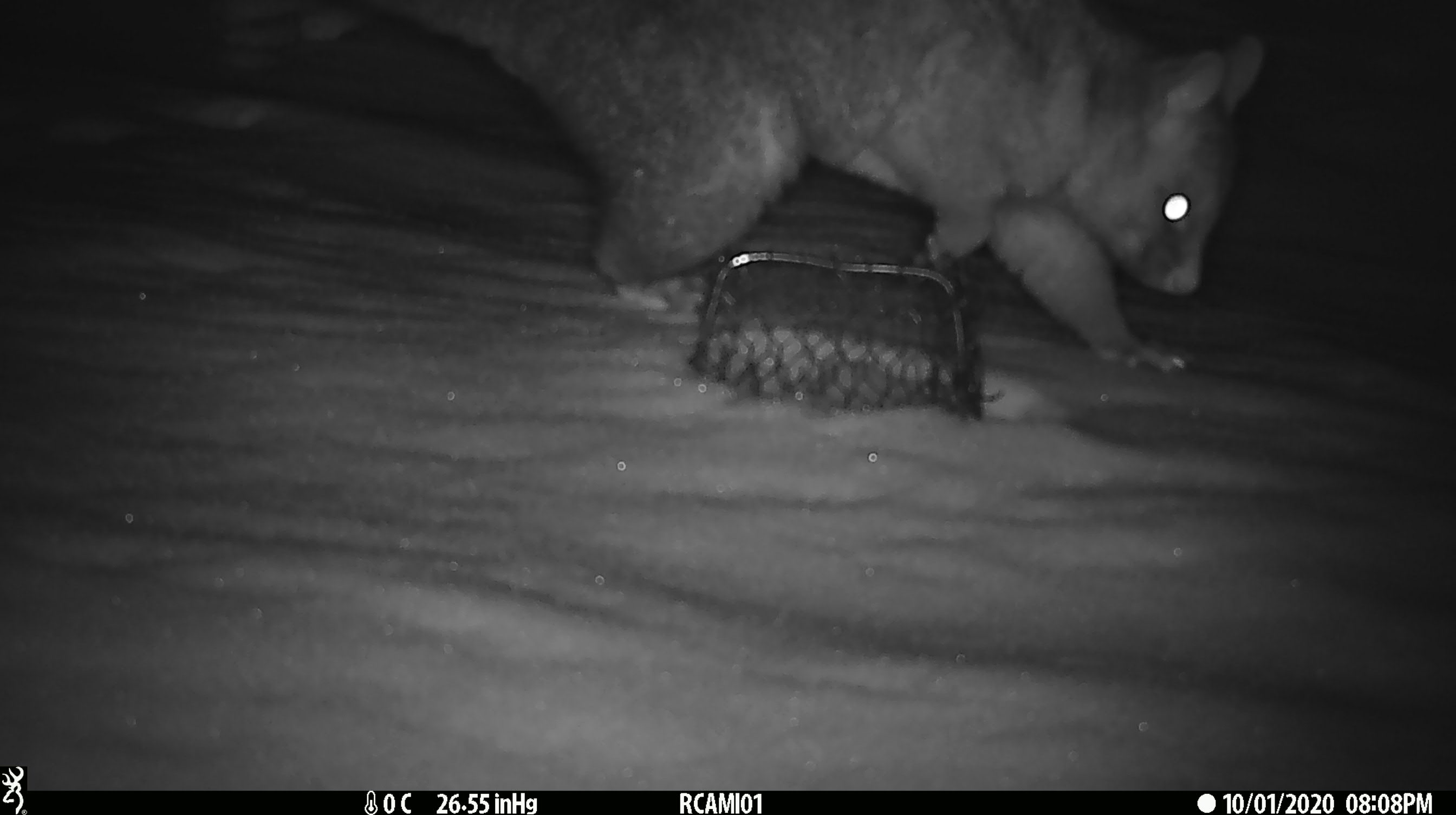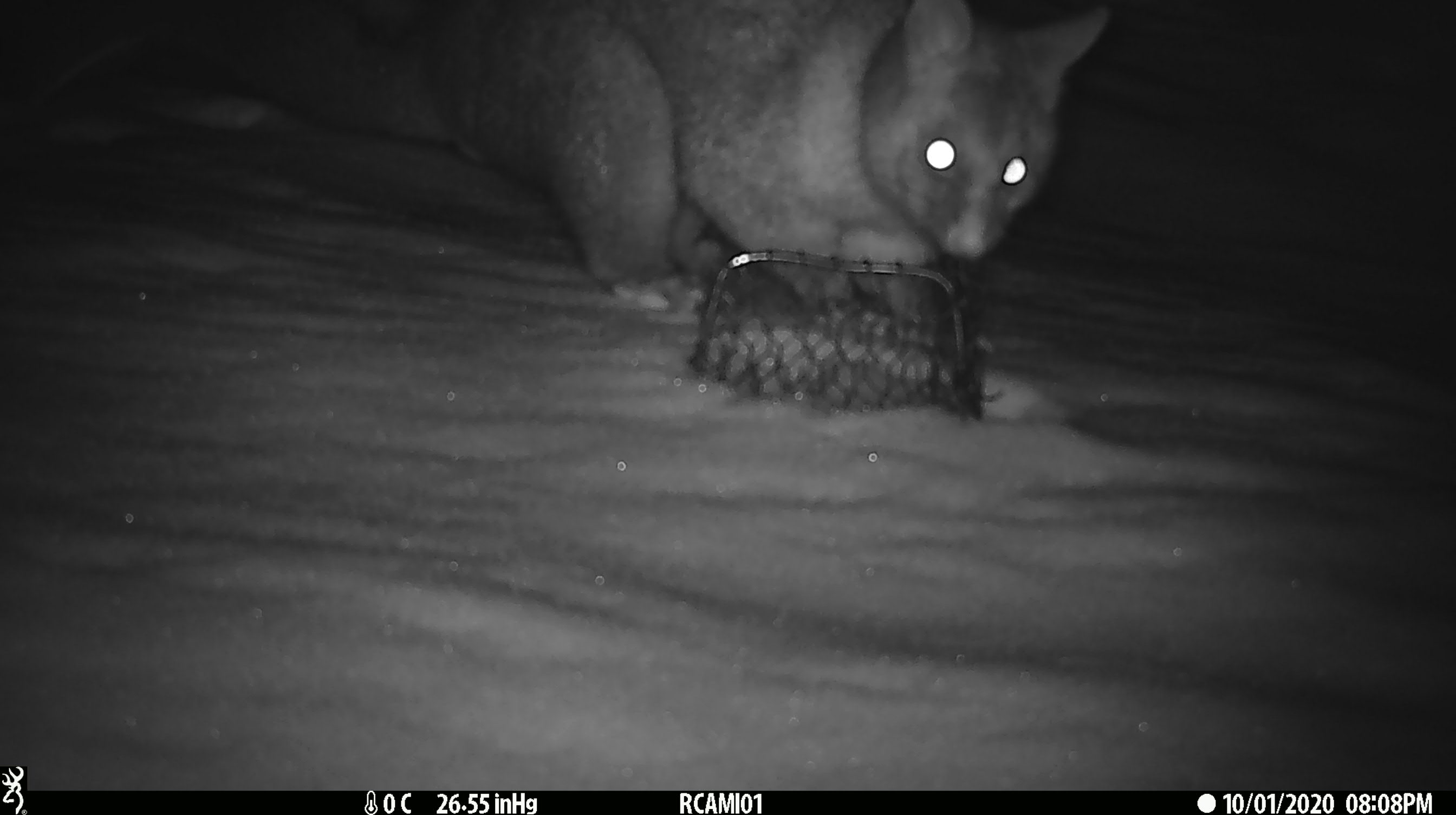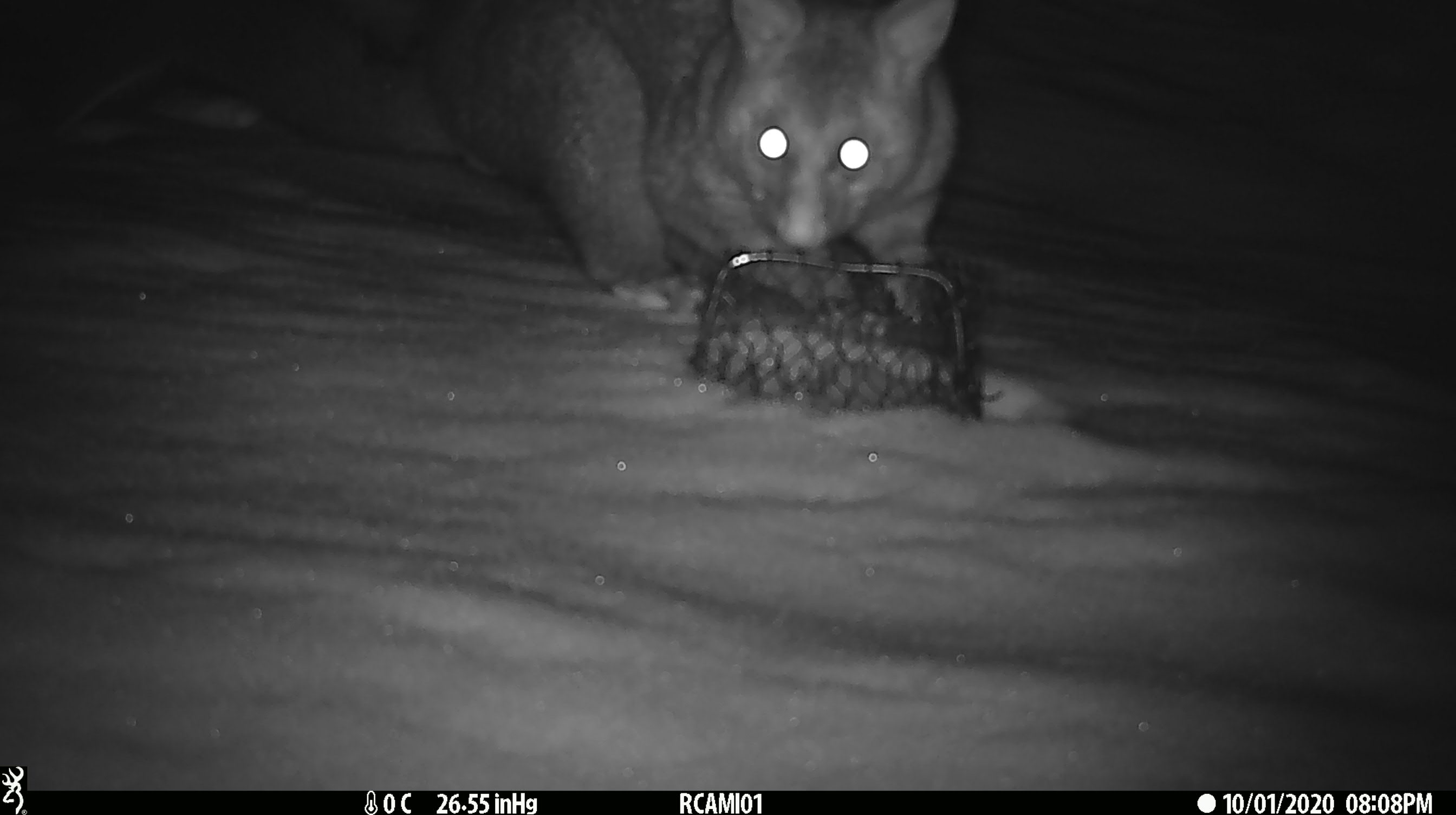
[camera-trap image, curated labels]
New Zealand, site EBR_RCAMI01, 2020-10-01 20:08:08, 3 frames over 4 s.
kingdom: Animalia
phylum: Chordata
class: Mammalia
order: Diprotodontia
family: Phalangeridae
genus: Trichosurus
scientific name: Trichosurus vulpecula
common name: common brushtail possum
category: possum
Possum (common brushtail possum) (Trichosurus vulpecula).